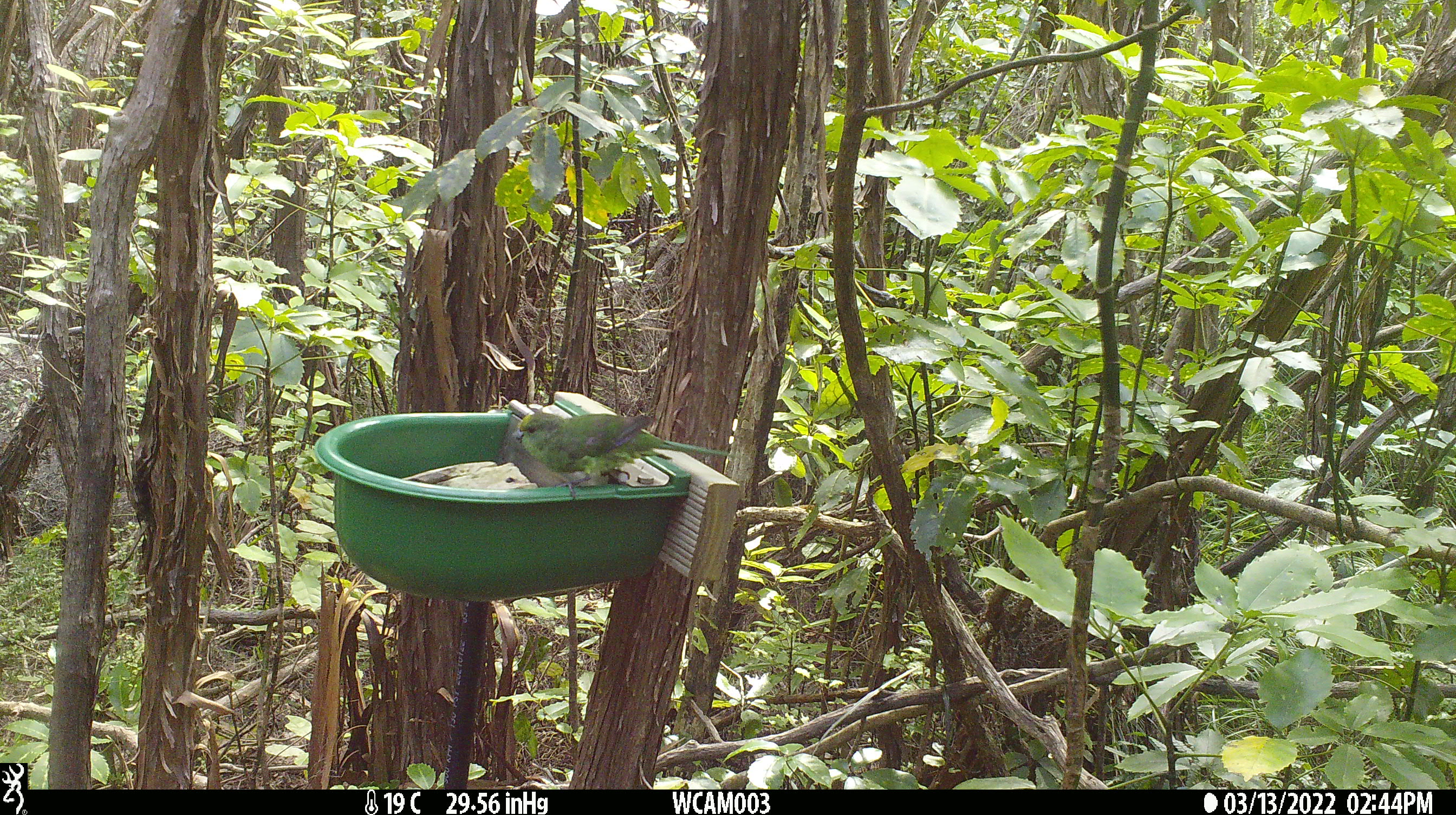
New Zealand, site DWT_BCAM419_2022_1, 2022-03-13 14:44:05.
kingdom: Animalia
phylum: Chordata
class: Aves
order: Psittaciformes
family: Psittaculidae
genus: Cyanoramphus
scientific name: Cyanoramphus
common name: parakeet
Parakeet (Cyanoramphus).